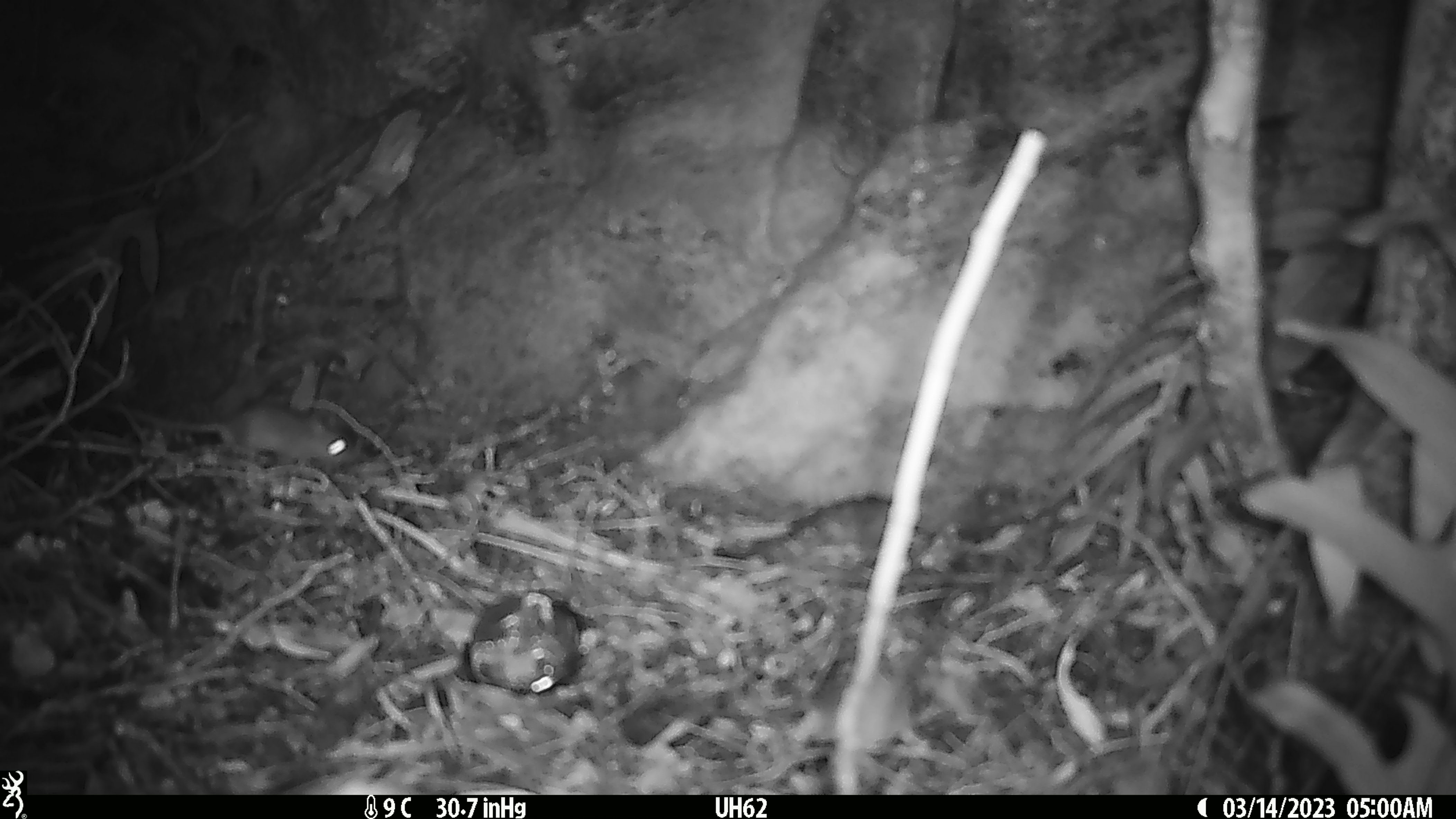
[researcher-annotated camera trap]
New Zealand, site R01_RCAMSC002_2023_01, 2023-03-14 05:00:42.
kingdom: Animalia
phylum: Chordata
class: Mammalia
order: Rodentia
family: Muridae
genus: Mus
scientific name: Mus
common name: mouse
Mouse (Mus).